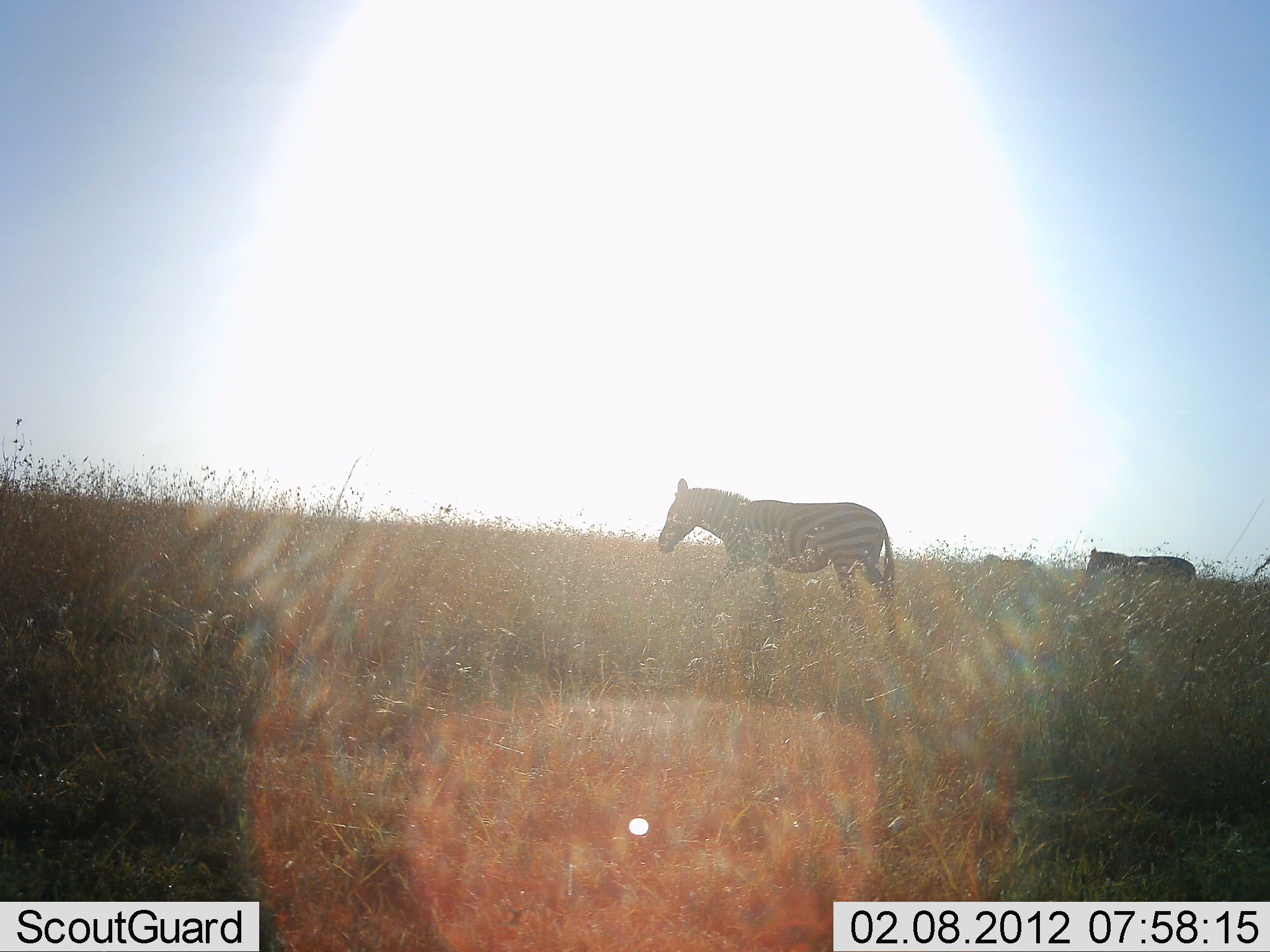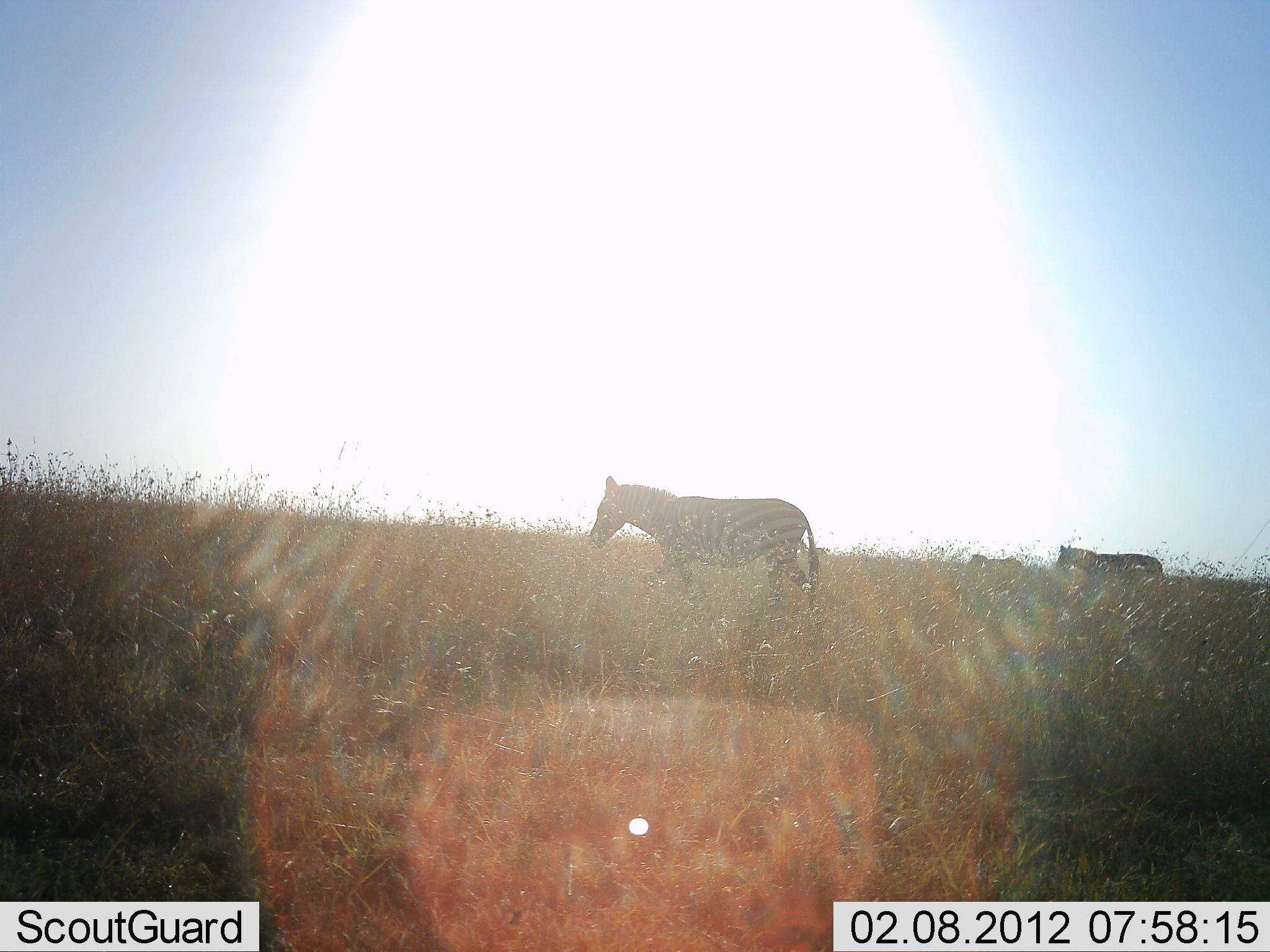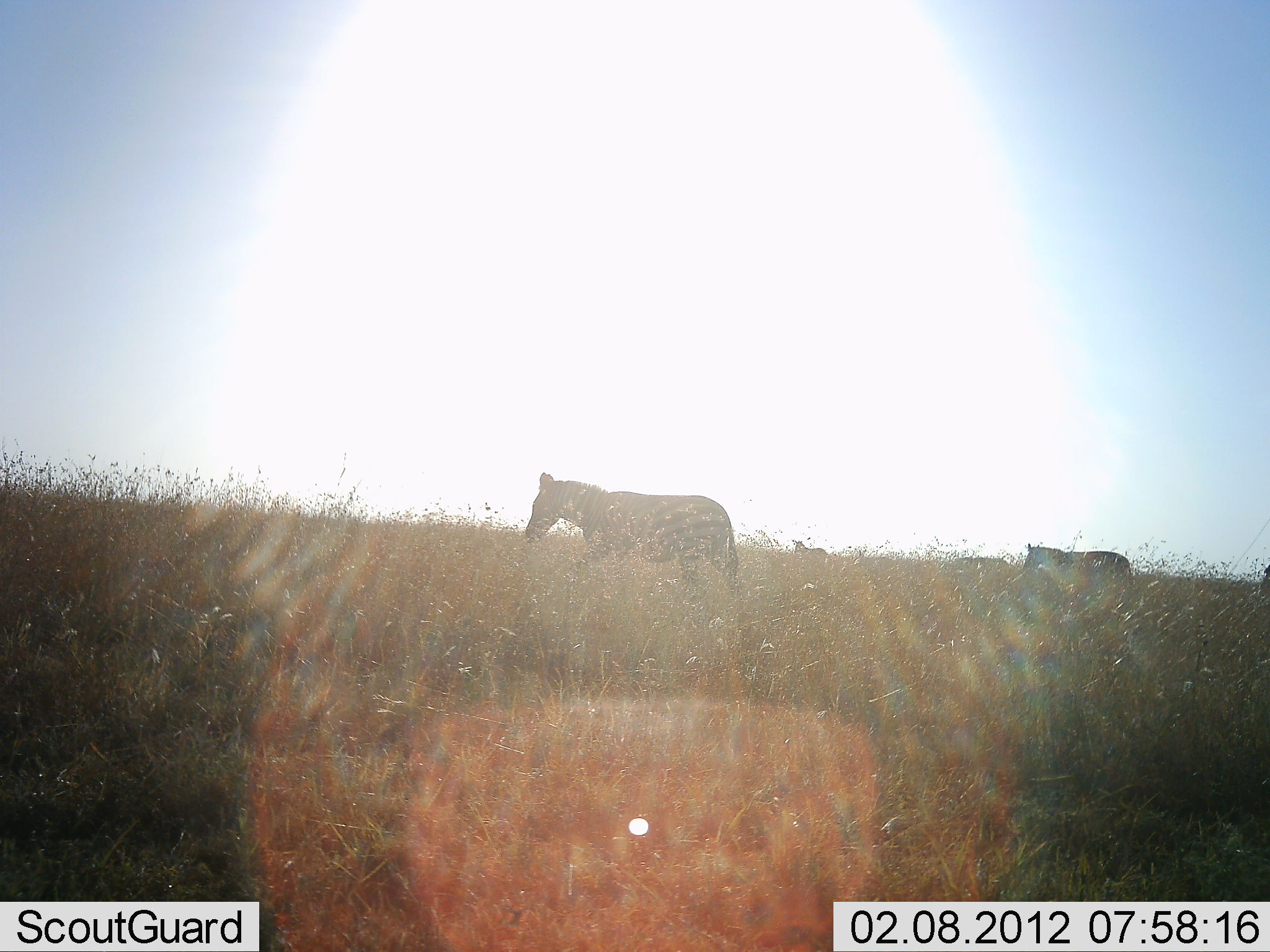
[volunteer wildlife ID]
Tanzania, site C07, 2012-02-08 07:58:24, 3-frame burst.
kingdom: Animalia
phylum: Chordata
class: Mammalia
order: Perissodactyla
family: Equidae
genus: Equus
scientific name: Equus quagga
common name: plains zebra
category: zebra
Zebra (plains zebra) (Equus quagga), count 4. Behavior (volunteer vote fractions): standing 6%, resting 0%, moving 100%, interacting 0%. Young present (vote fraction): 0%. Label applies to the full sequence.